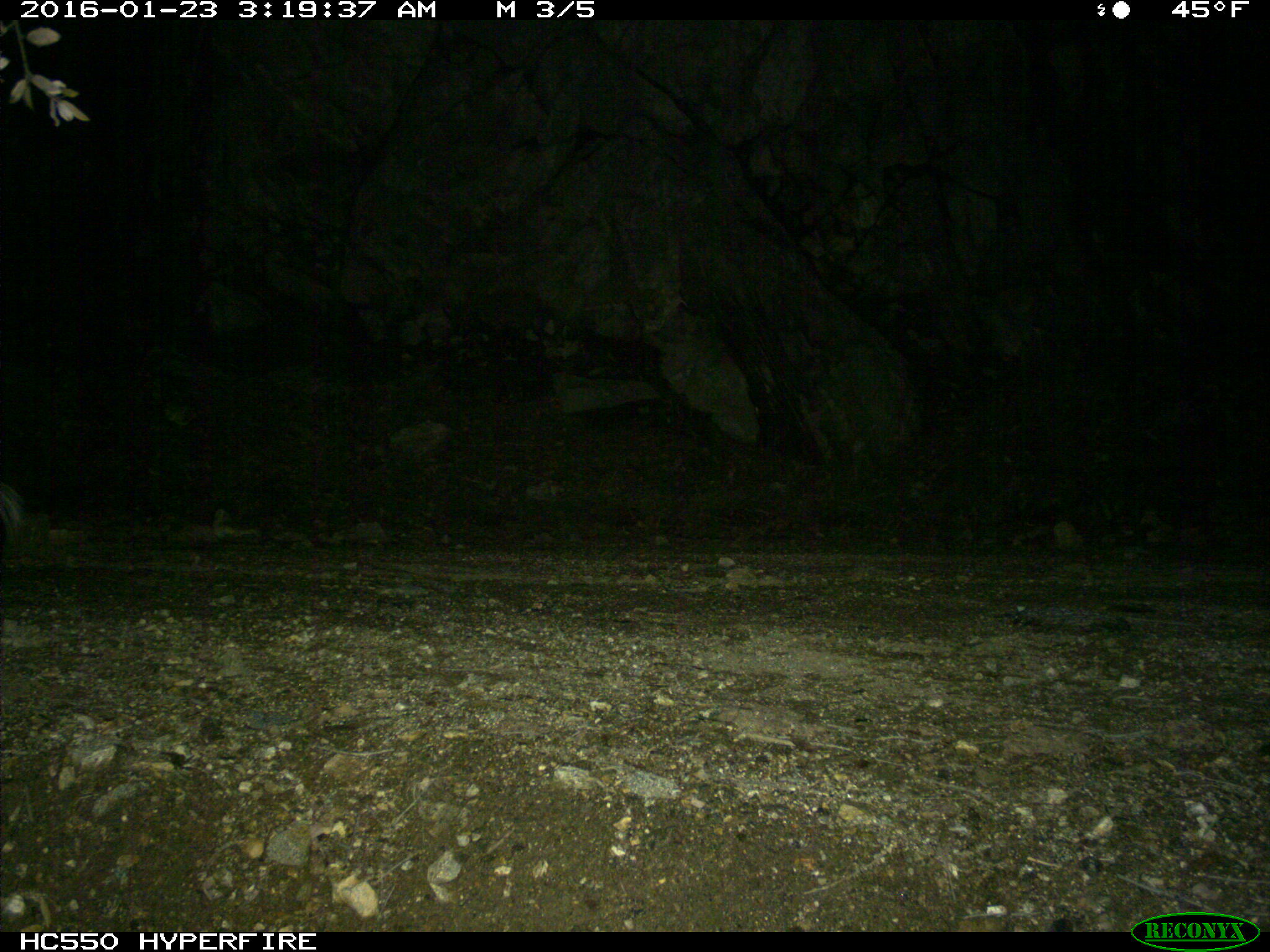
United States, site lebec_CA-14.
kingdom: Animalia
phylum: Chordata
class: Mammalia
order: Carnivora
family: Mephitidae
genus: Mephitis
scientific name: Mephitis mephitis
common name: striped skunk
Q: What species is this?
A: Mephitis mephitis (striped skunk).